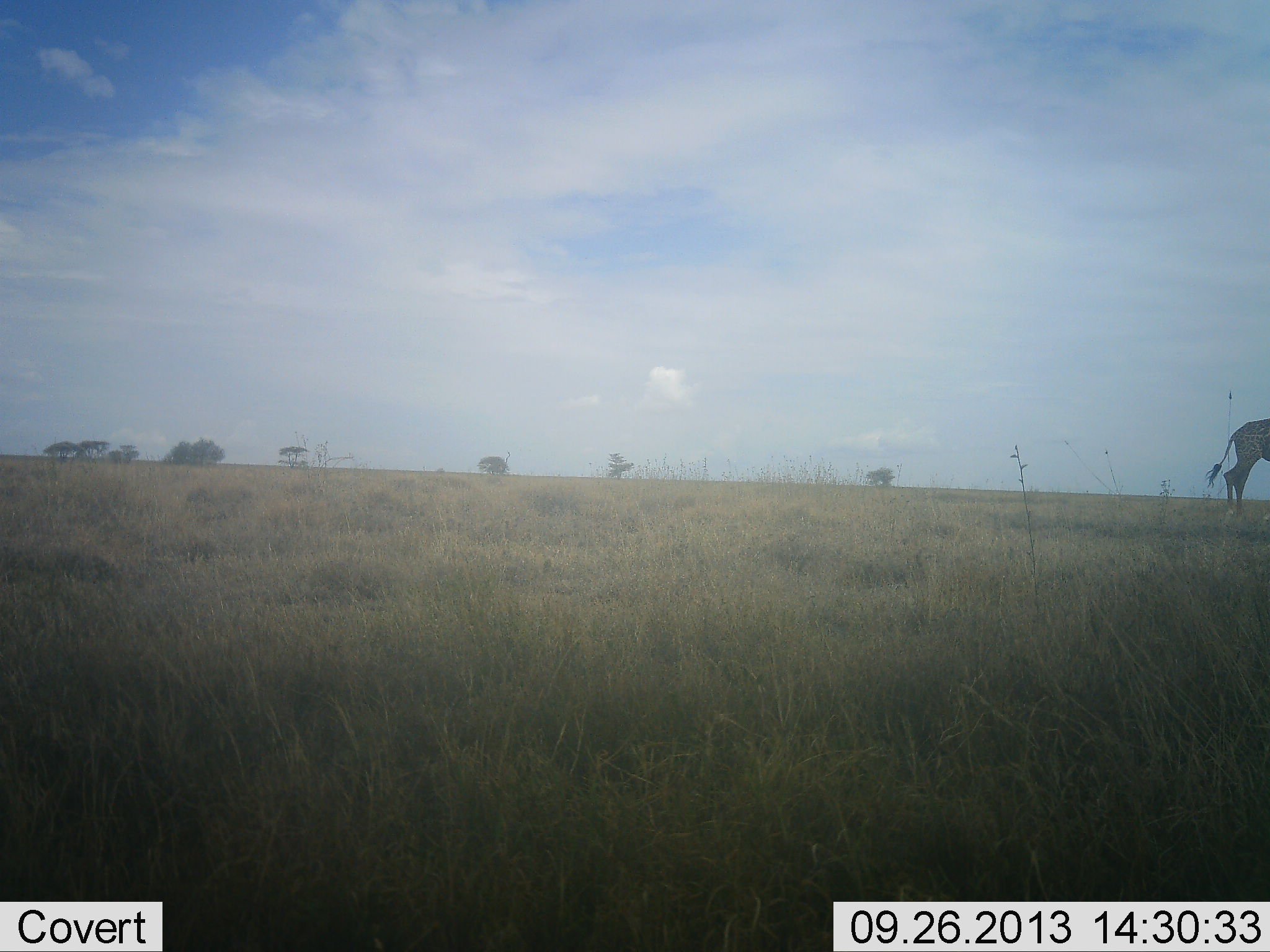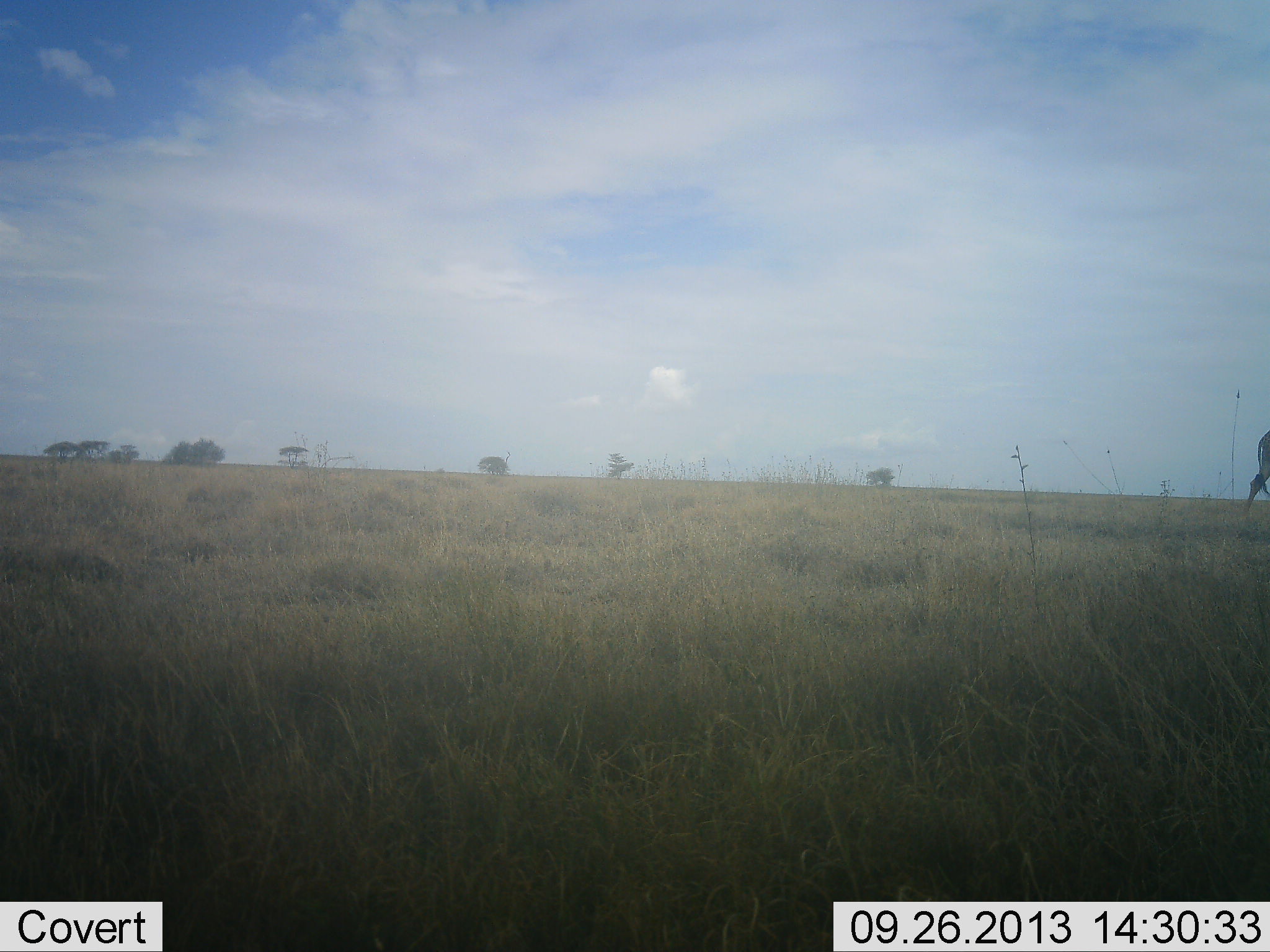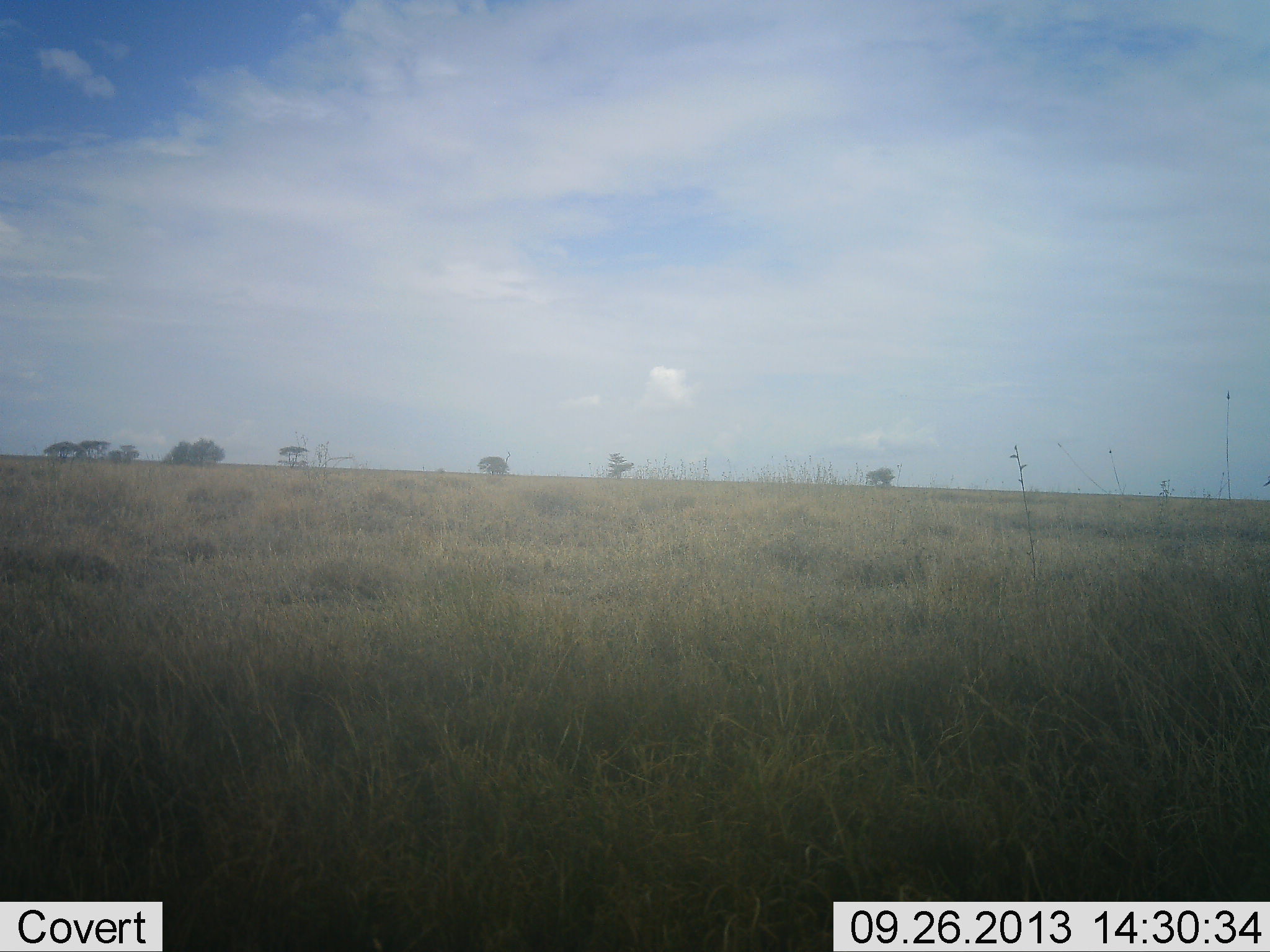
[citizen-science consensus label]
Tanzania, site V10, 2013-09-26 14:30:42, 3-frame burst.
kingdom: Animalia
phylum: Chordata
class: Mammalia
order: Artiodactyla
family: Giraffidae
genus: Giraffa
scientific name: Giraffa camelopardalis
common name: giraffe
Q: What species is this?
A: Giraffe (Giraffa camelopardalis).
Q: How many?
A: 1.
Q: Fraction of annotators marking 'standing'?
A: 0%.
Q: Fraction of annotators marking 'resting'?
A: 0%.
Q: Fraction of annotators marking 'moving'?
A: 100%.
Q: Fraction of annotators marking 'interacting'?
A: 0%.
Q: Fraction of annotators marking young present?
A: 0%.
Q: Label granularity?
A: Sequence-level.